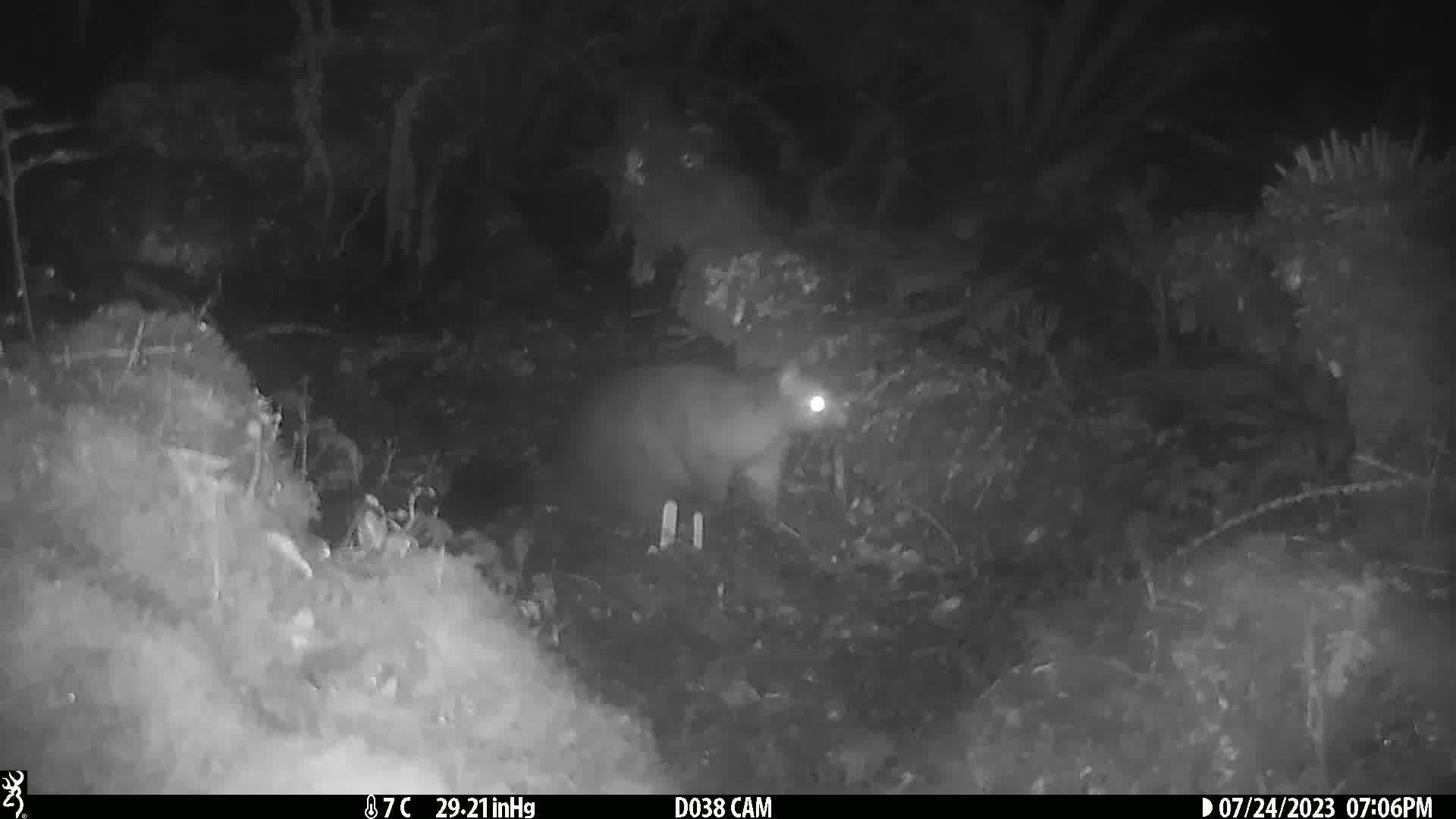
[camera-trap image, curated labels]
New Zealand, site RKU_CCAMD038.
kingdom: Animalia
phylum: Chordata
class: Mammalia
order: Diprotodontia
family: Phalangeridae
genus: Trichosurus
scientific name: Trichosurus vulpecula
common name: common brushtail possum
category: possum